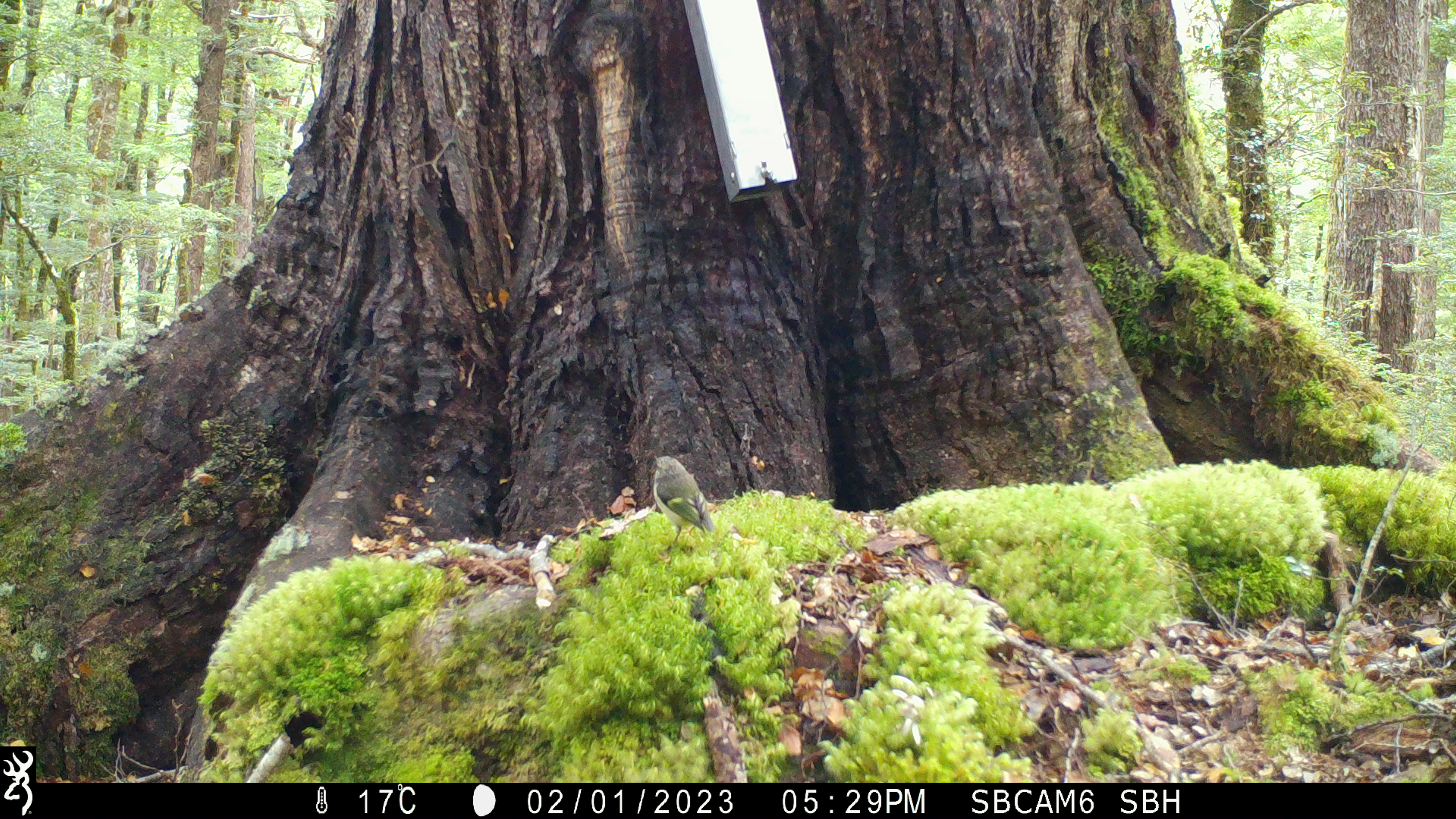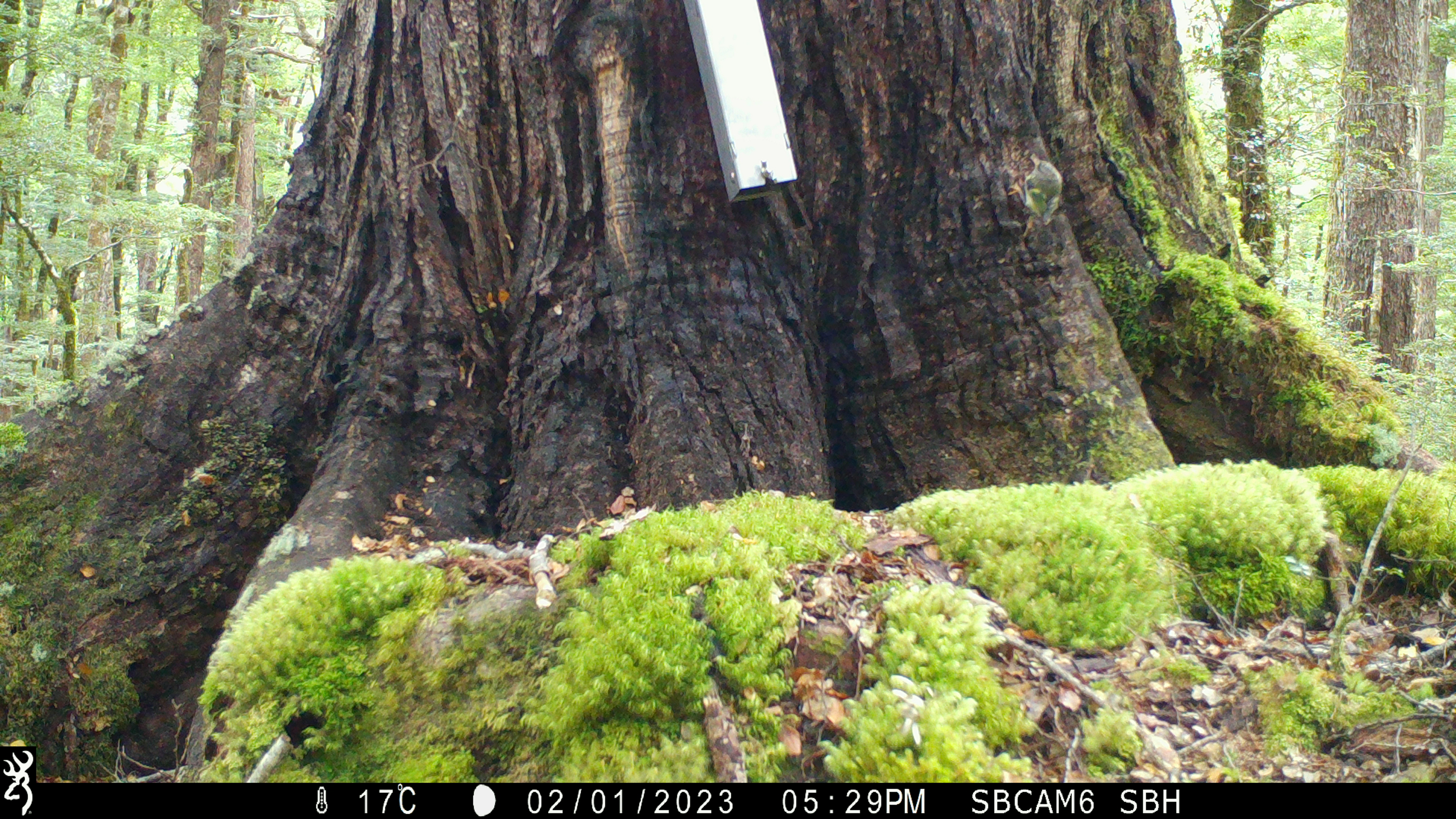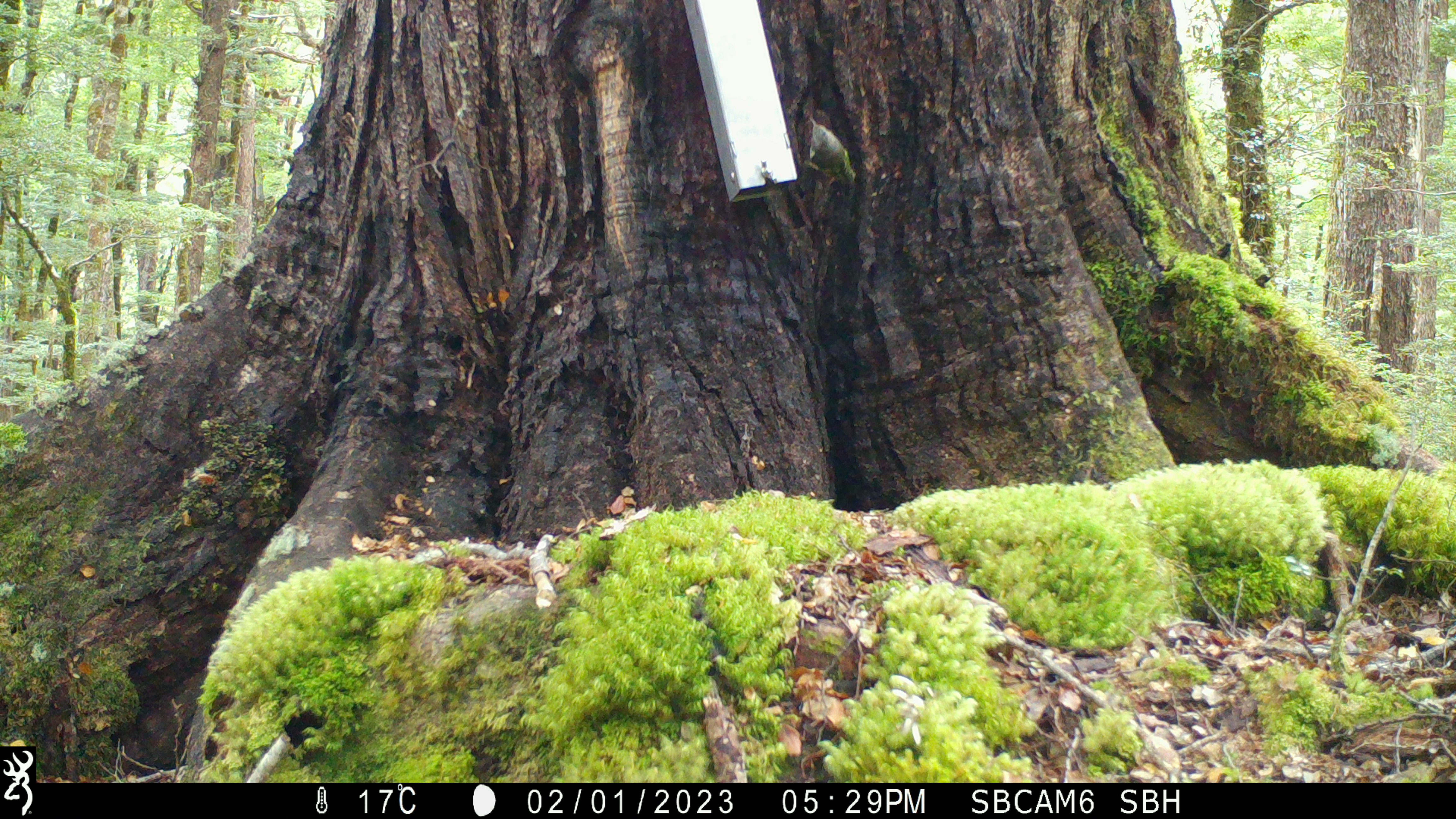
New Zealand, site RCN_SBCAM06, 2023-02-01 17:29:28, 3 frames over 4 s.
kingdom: Animalia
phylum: Chordata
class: Aves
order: Passeriformes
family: Acanthisittidae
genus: Acanthisitta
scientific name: Acanthisitta chloris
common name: rifleman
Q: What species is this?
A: Rifleman (Acanthisitta chloris).